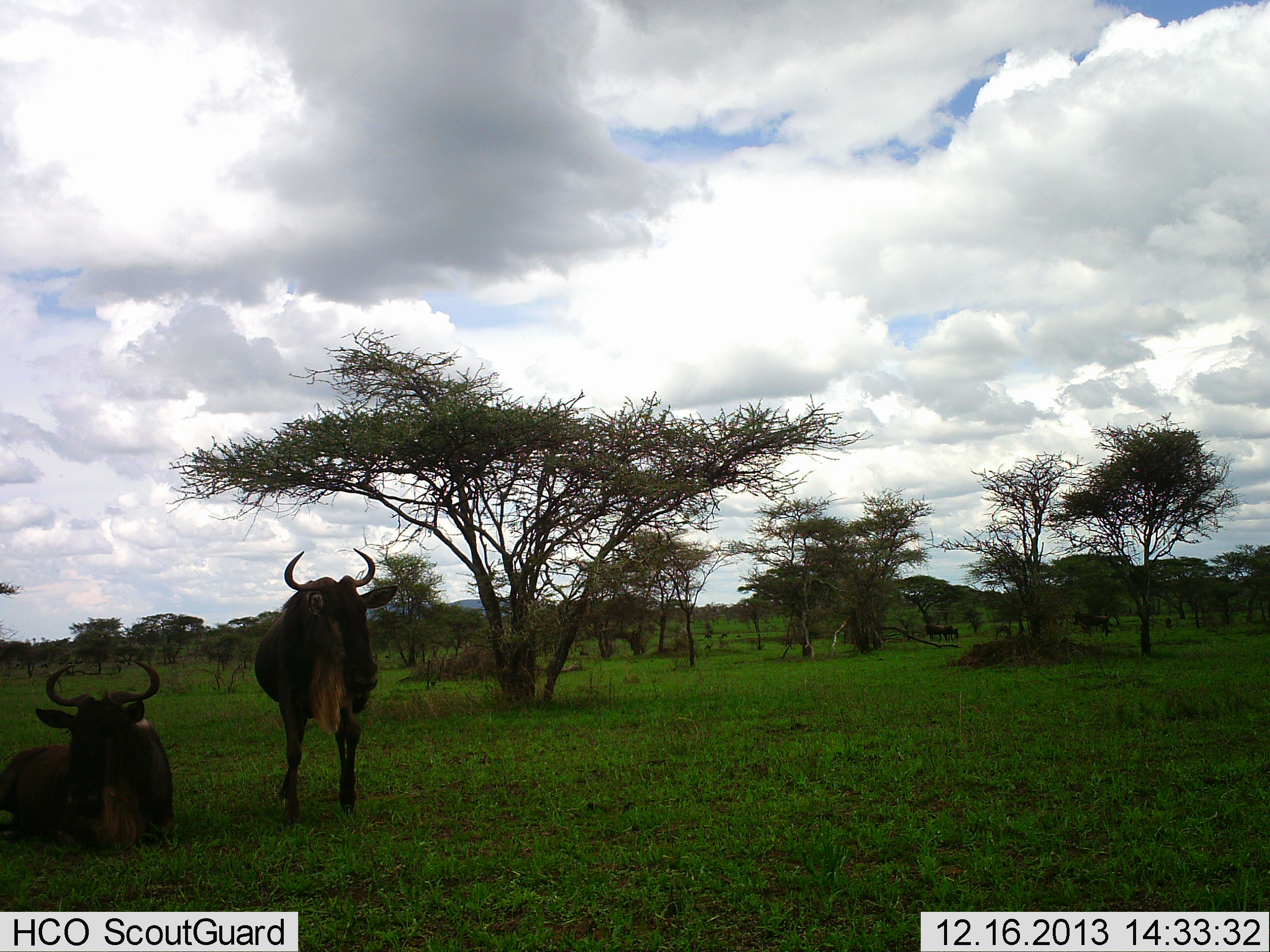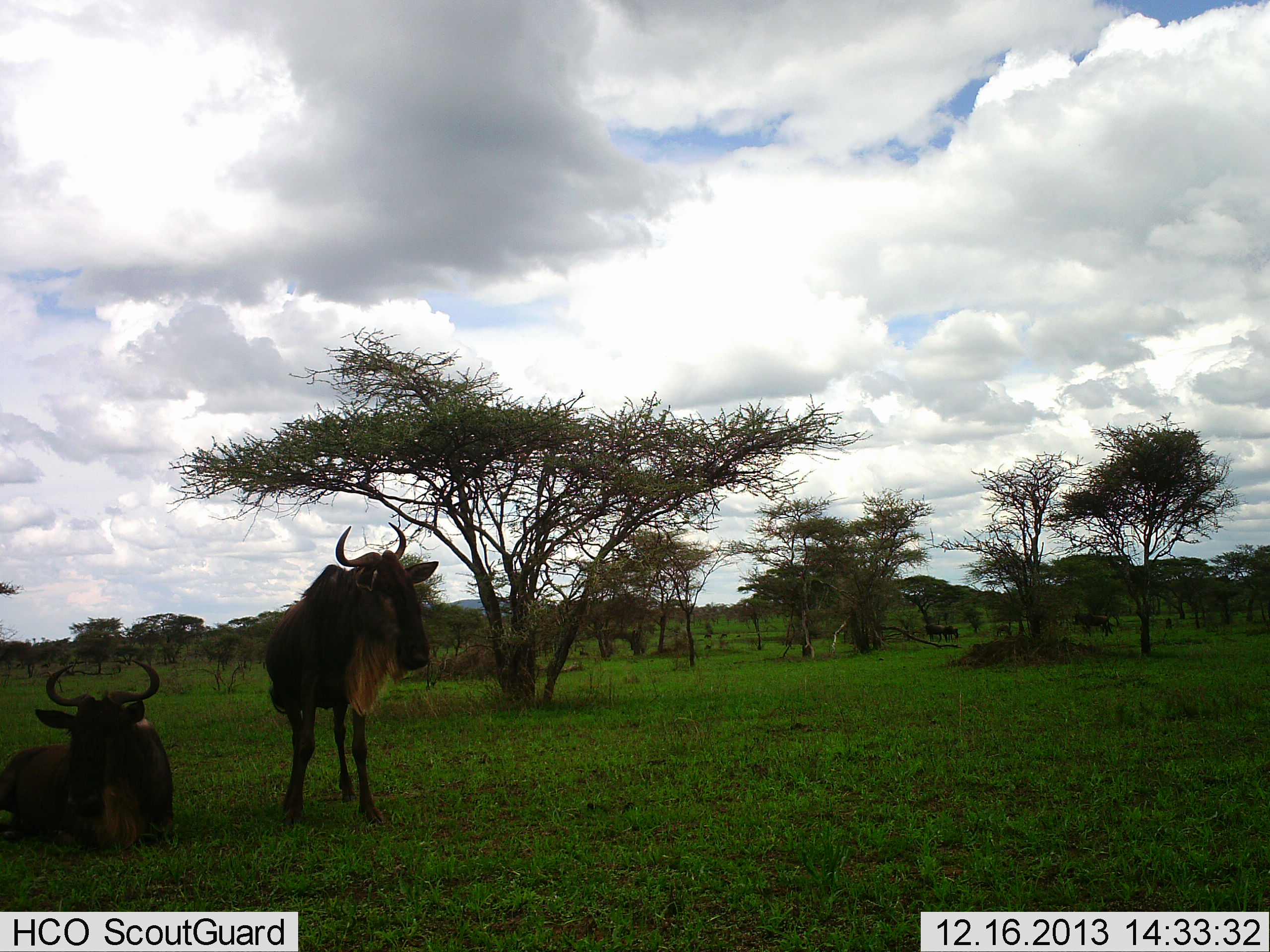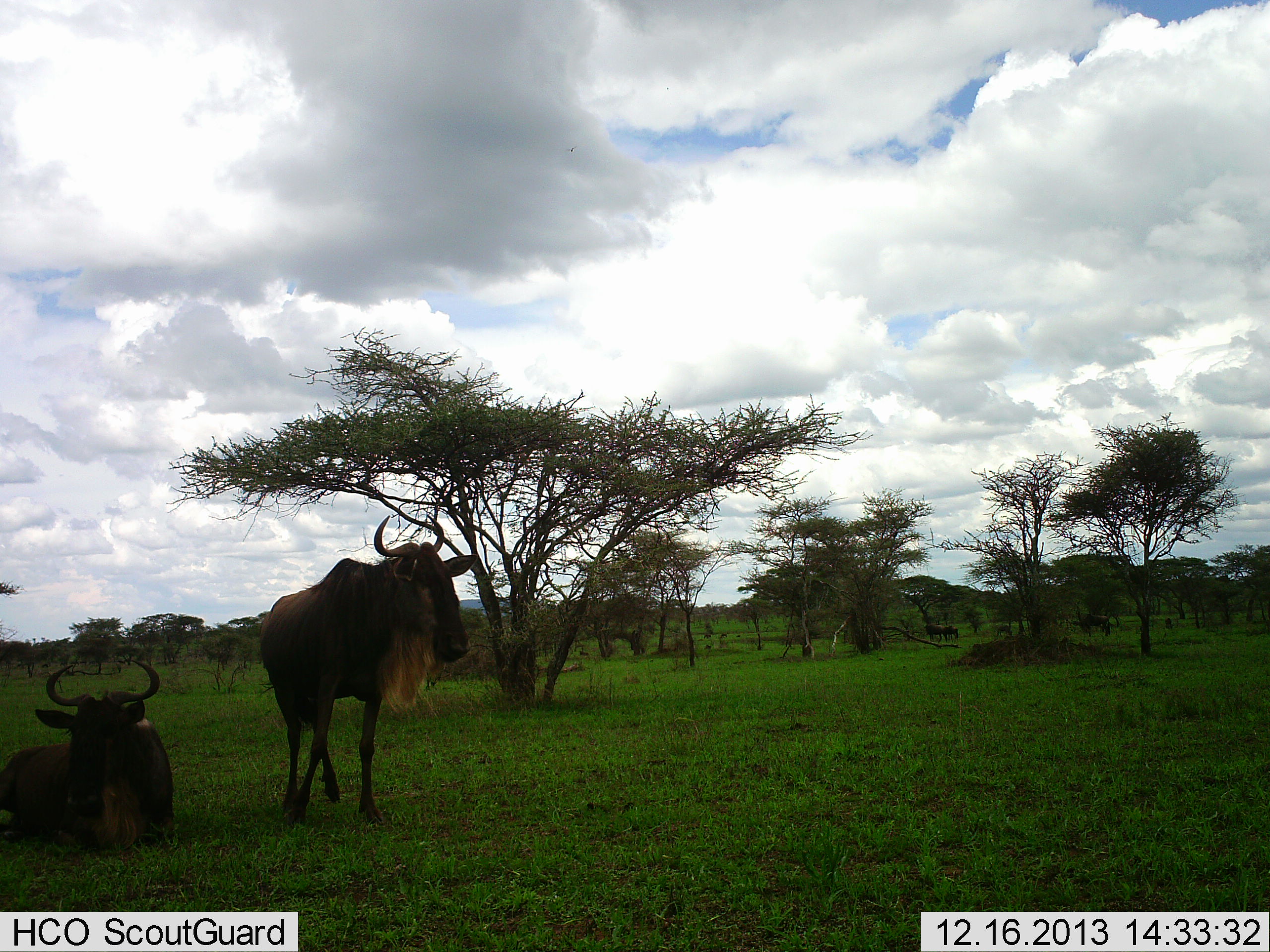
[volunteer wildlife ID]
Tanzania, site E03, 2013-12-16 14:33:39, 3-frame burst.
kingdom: Animalia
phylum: Chordata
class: Mammalia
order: Artiodactyla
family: Bovidae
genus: Connochaetes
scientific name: Connochaetes taurinus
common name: blue wildebeest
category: wildebeest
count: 2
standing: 50%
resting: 100%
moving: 60%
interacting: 0%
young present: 0%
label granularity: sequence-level